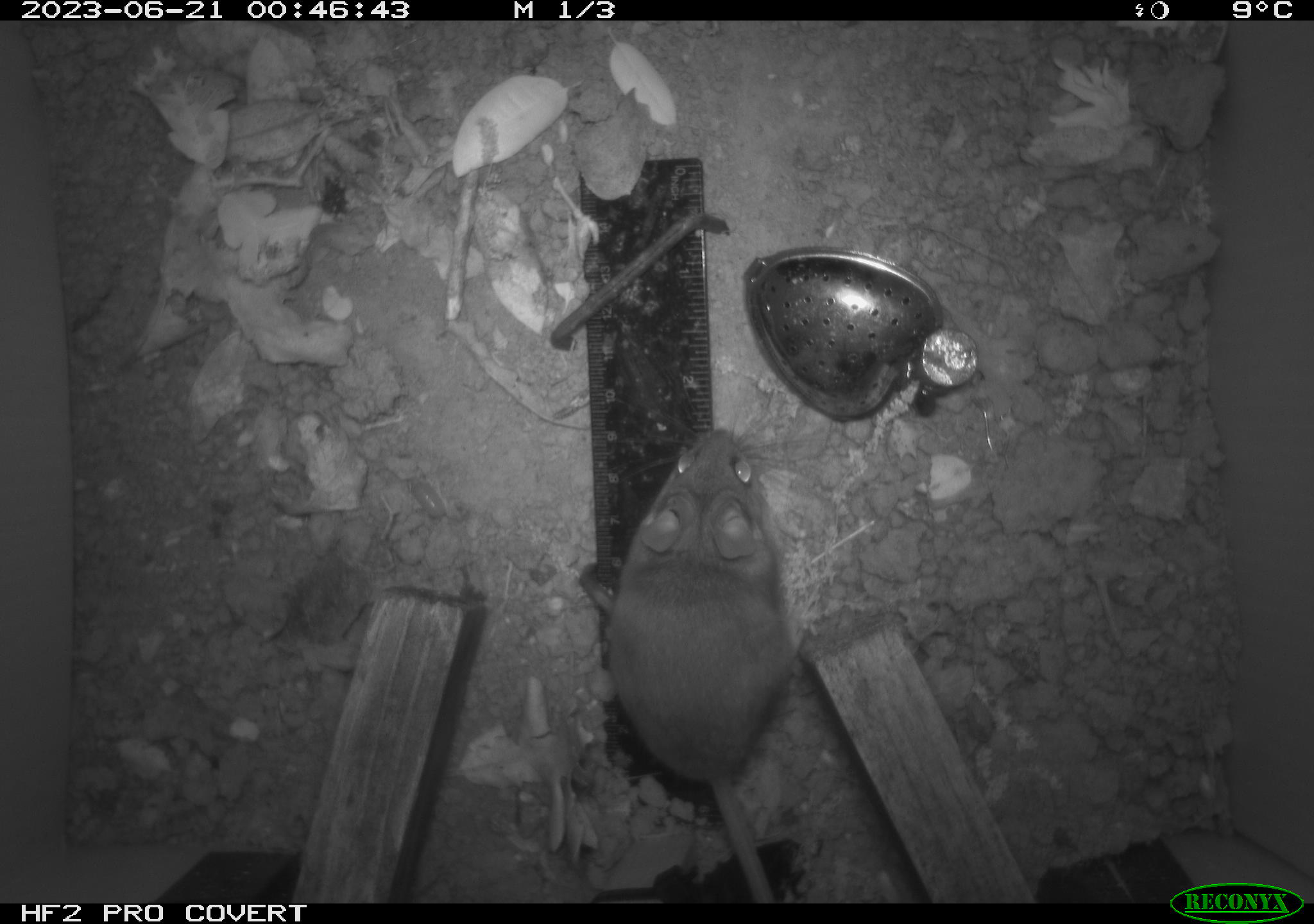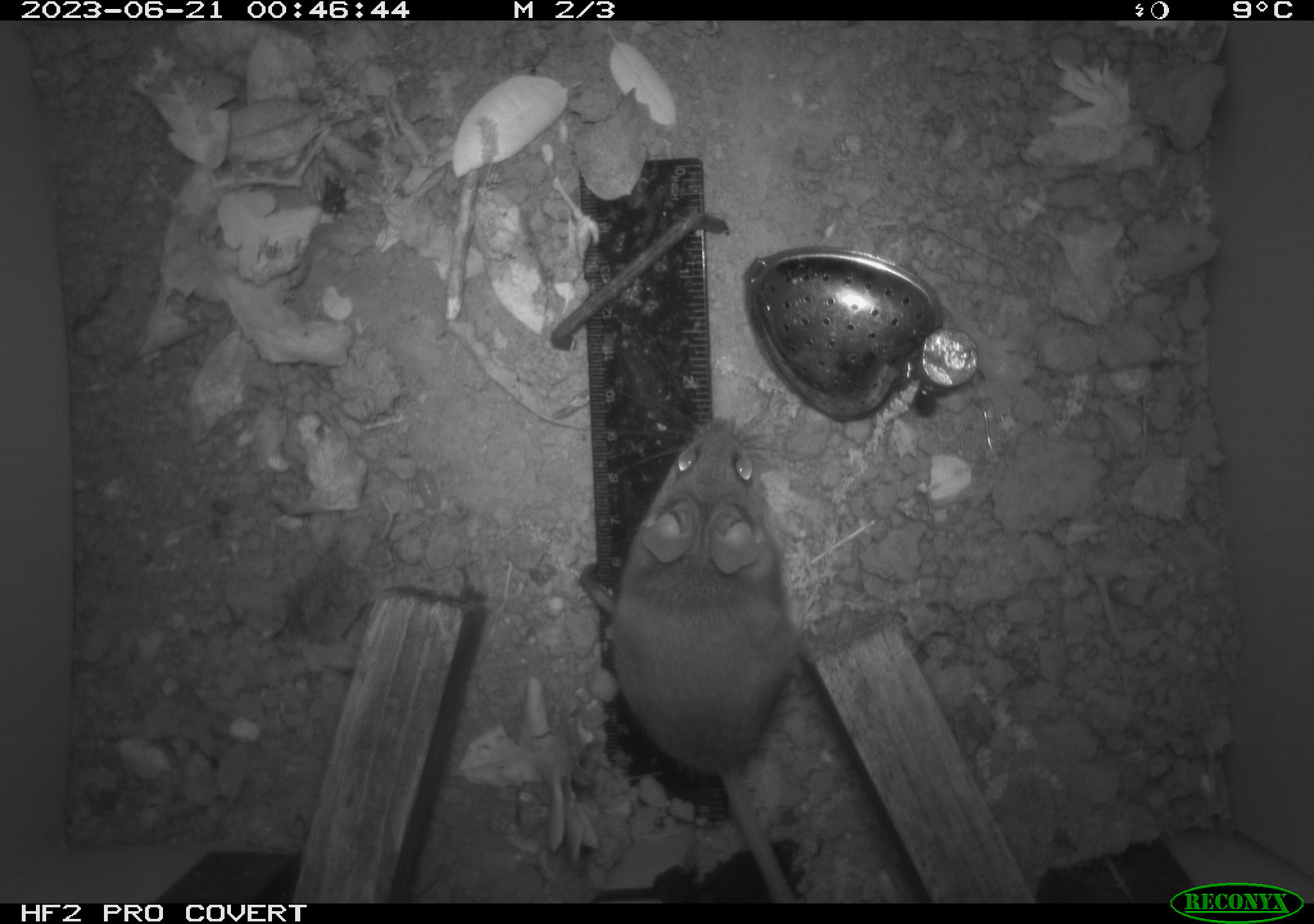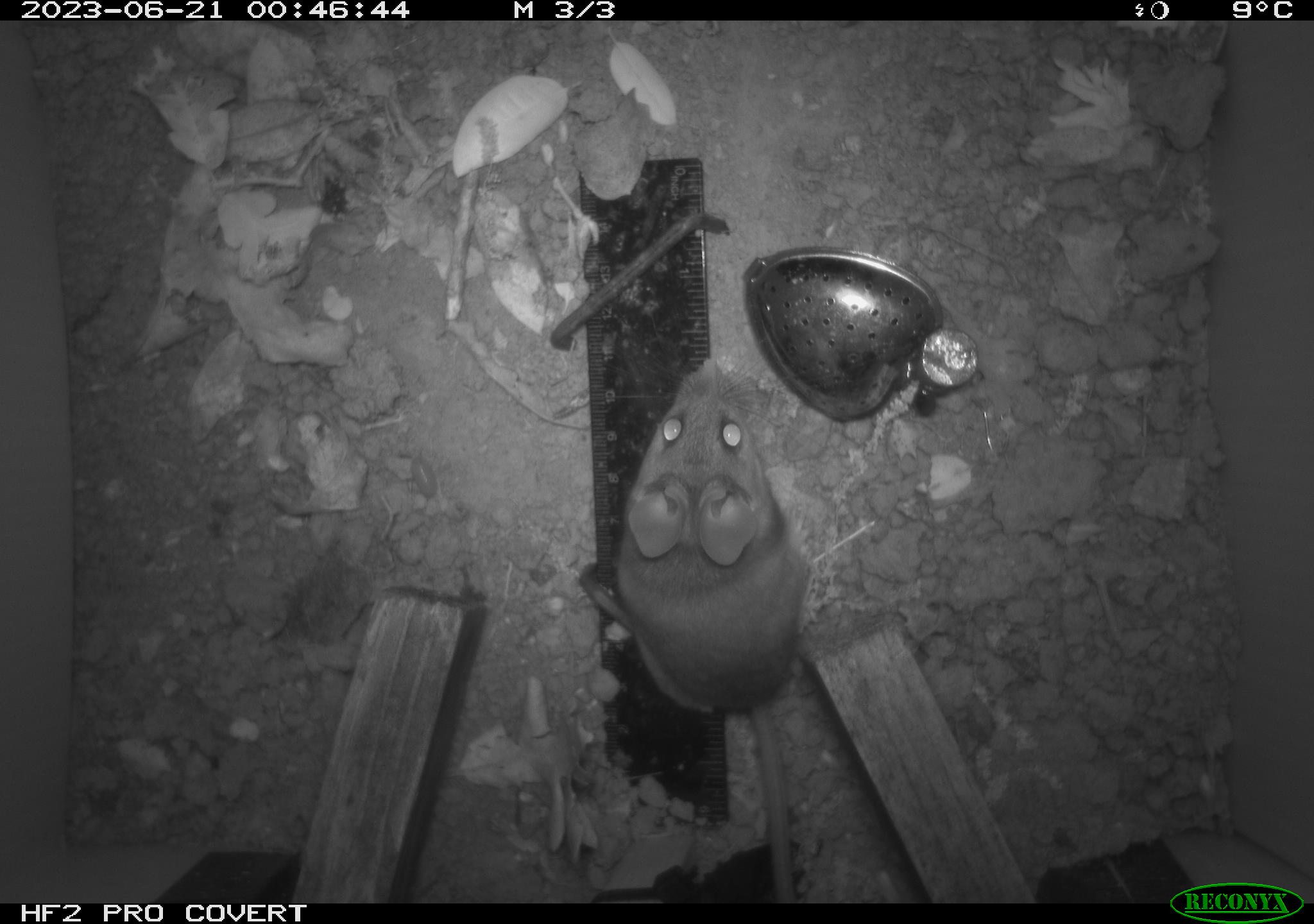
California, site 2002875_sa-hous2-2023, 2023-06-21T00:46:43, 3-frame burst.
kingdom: Animalia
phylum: Chordata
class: Mammalia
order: Rodentia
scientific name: Rodentia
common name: mouse species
Mouse species (Rodentia).